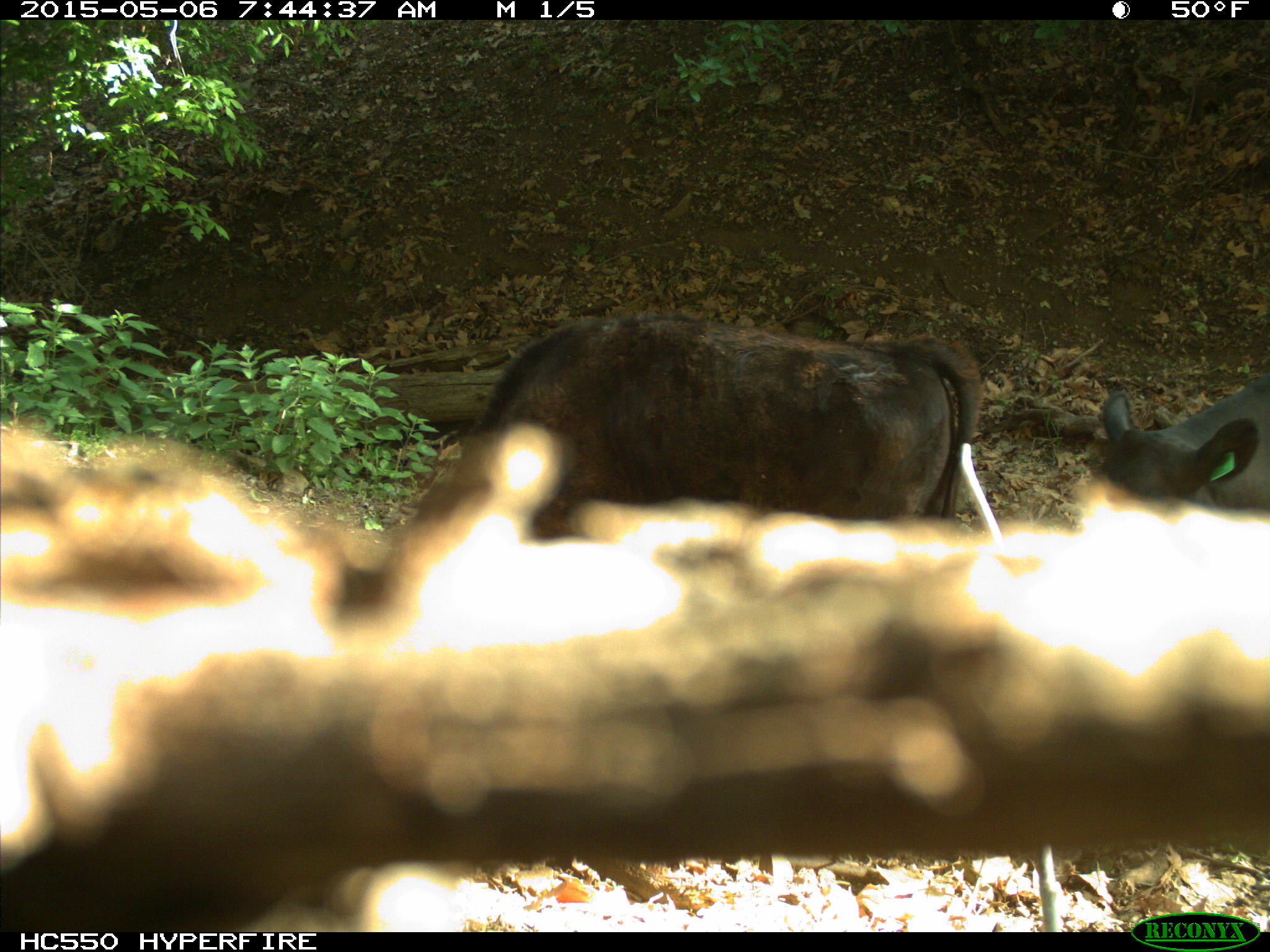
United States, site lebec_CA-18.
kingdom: Animalia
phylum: Chordata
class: Mammalia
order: Artiodactyla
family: Bovidae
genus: Bos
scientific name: Bos taurus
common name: domestic cow